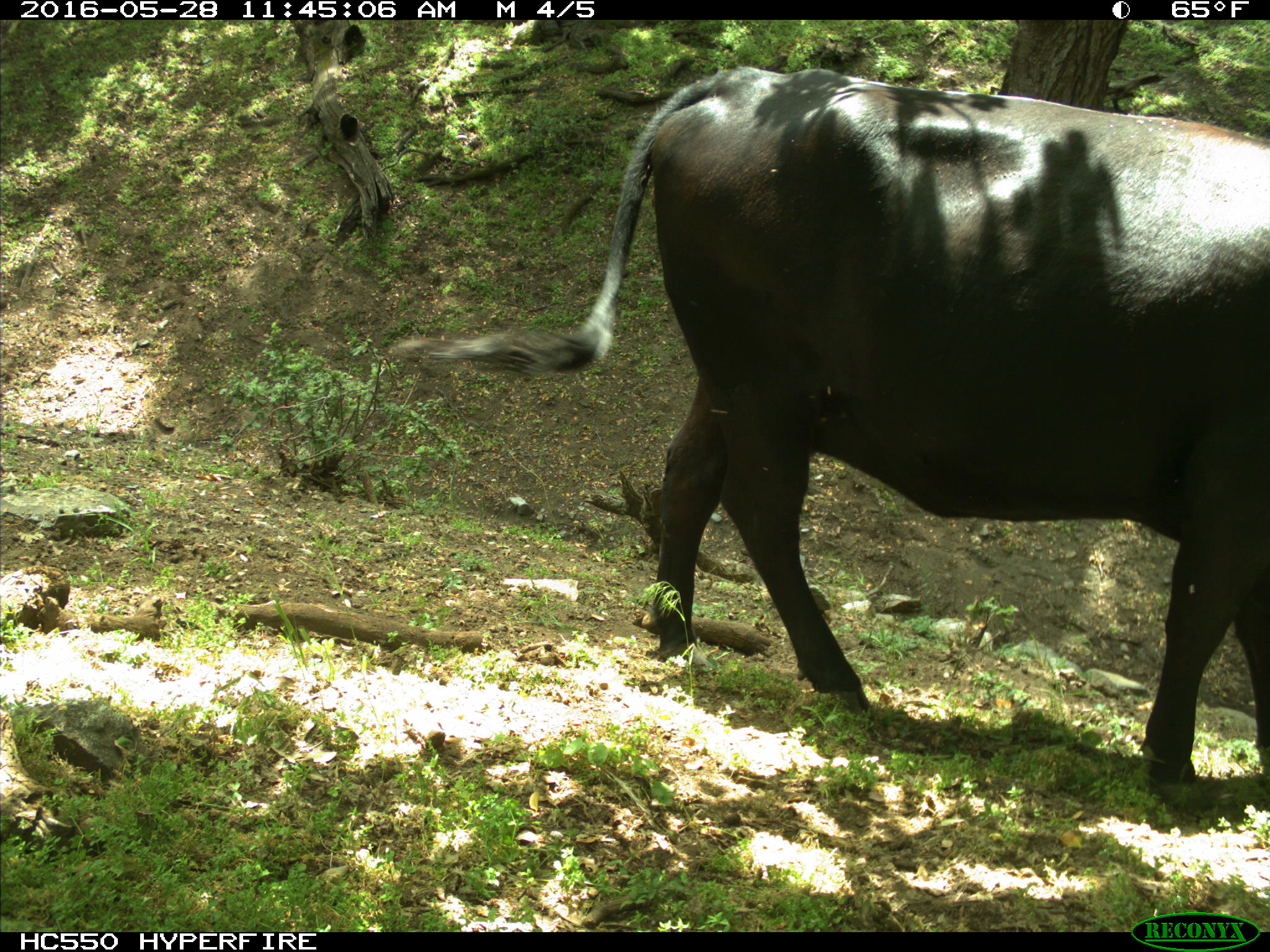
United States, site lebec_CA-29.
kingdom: Animalia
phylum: Chordata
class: Mammalia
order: Artiodactyla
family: Bovidae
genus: Bos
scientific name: Bos taurus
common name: domestic cow